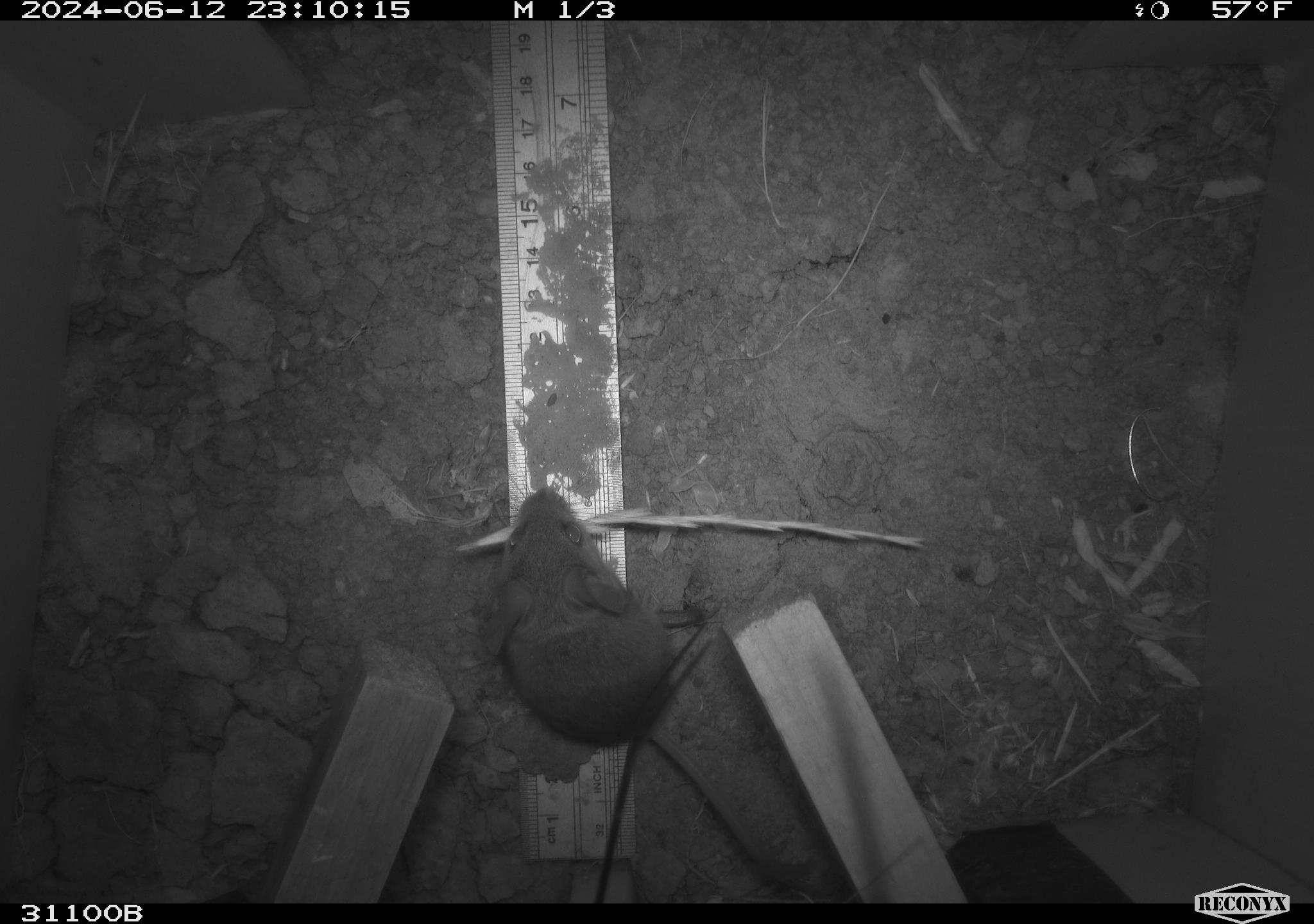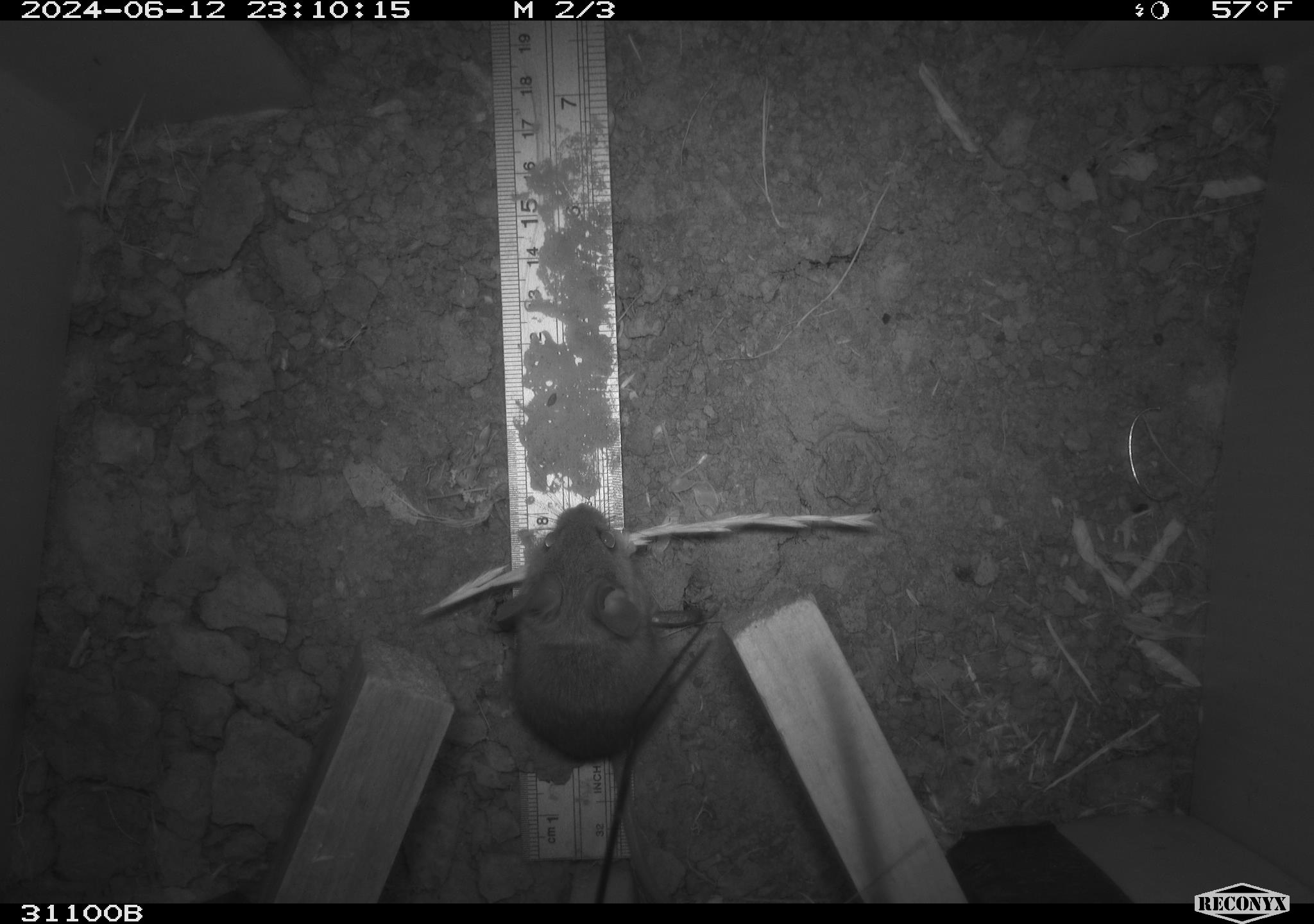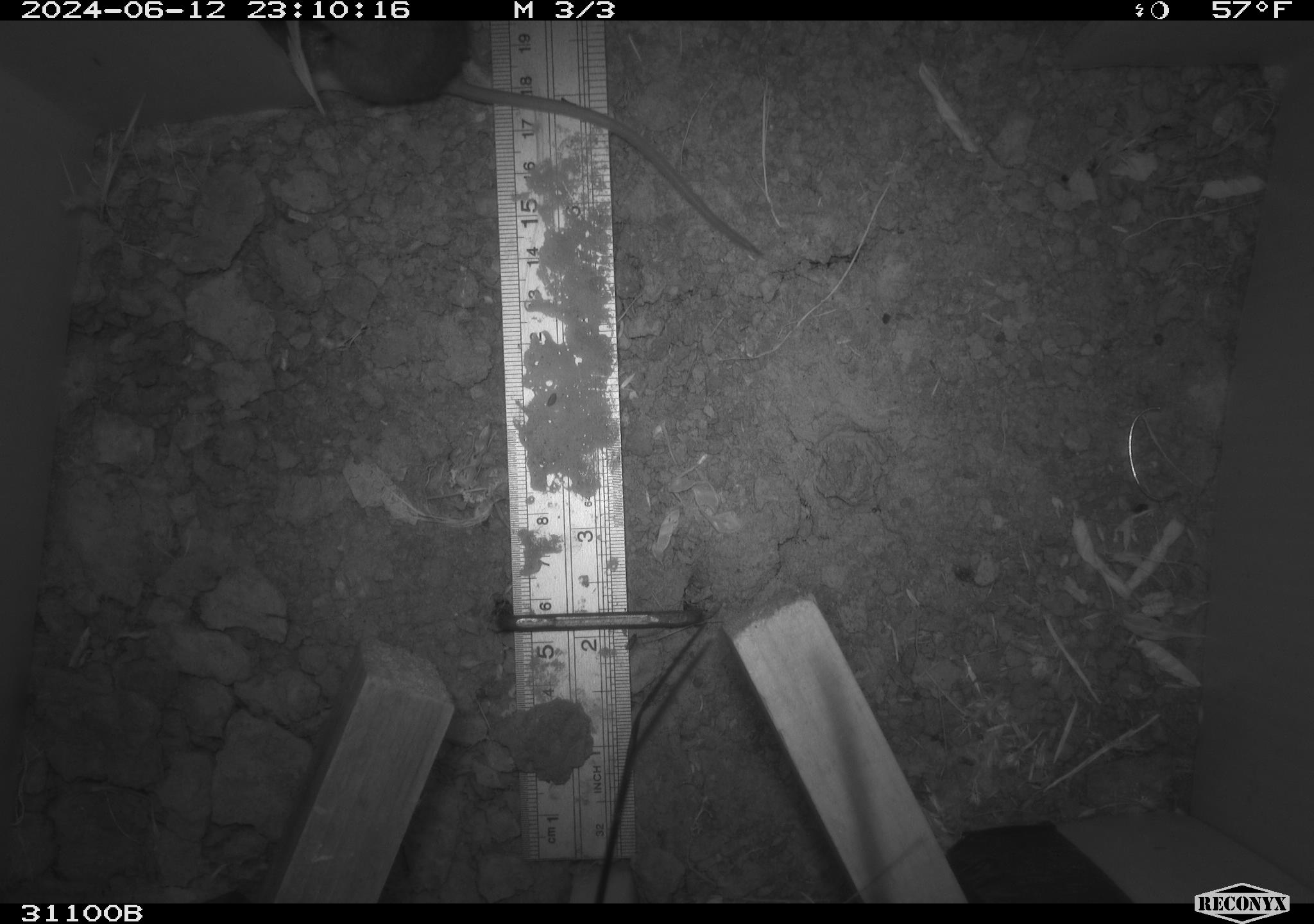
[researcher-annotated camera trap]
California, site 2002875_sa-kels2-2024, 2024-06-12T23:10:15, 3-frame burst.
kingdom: Animalia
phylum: Chordata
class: Mammalia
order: Rodentia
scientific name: Rodentia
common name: rodent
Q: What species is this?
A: Rodent (Rodentia).